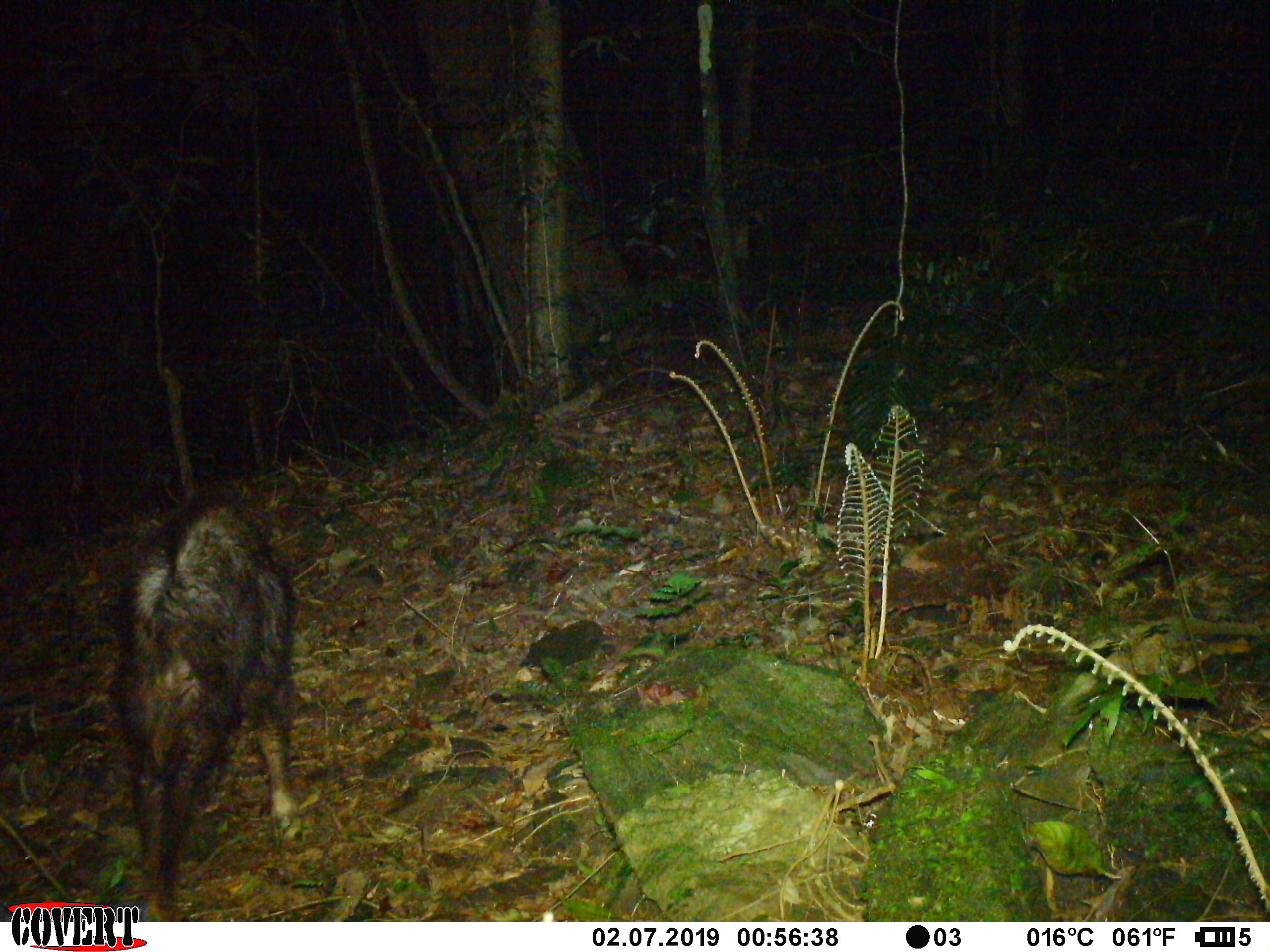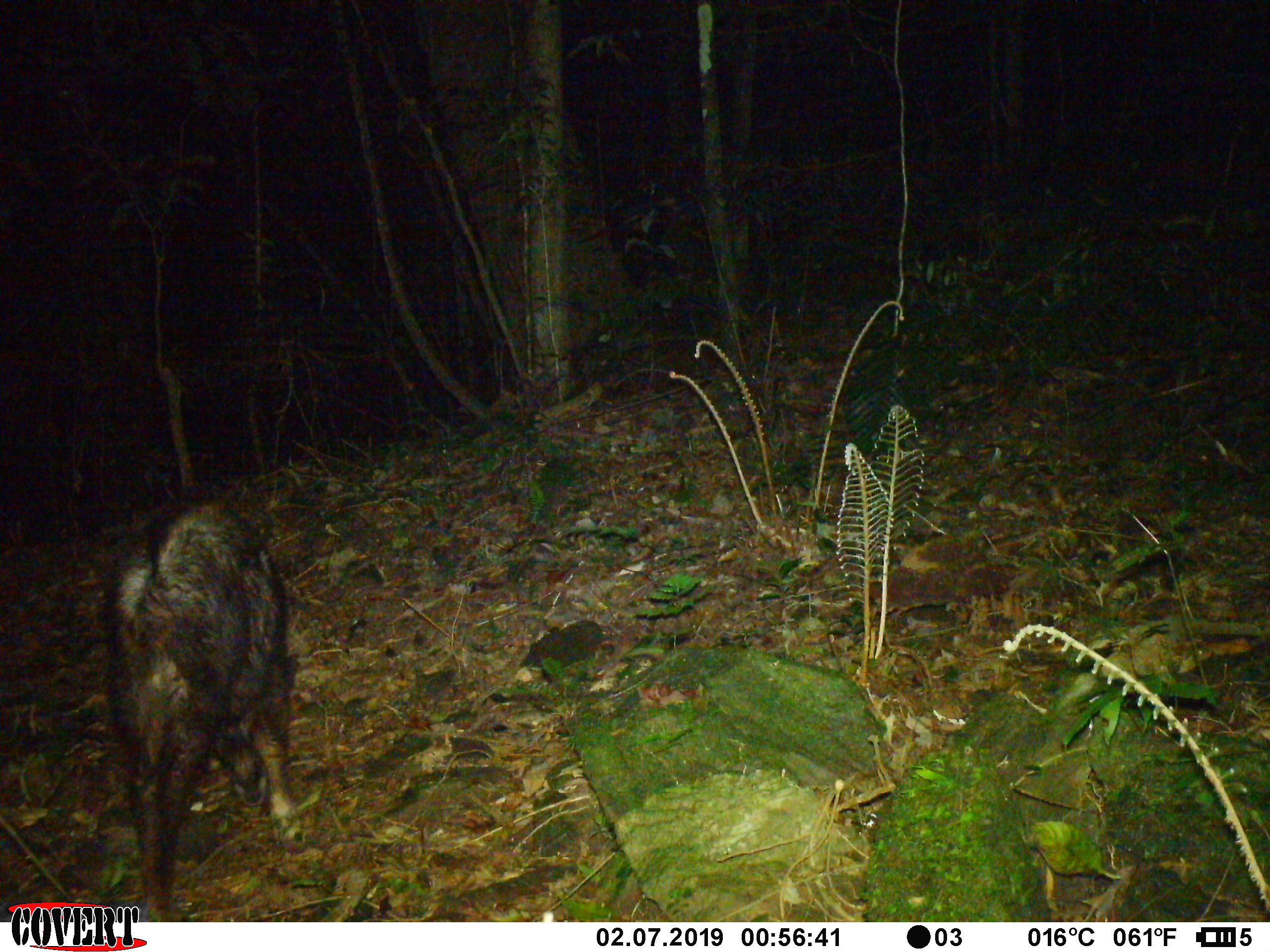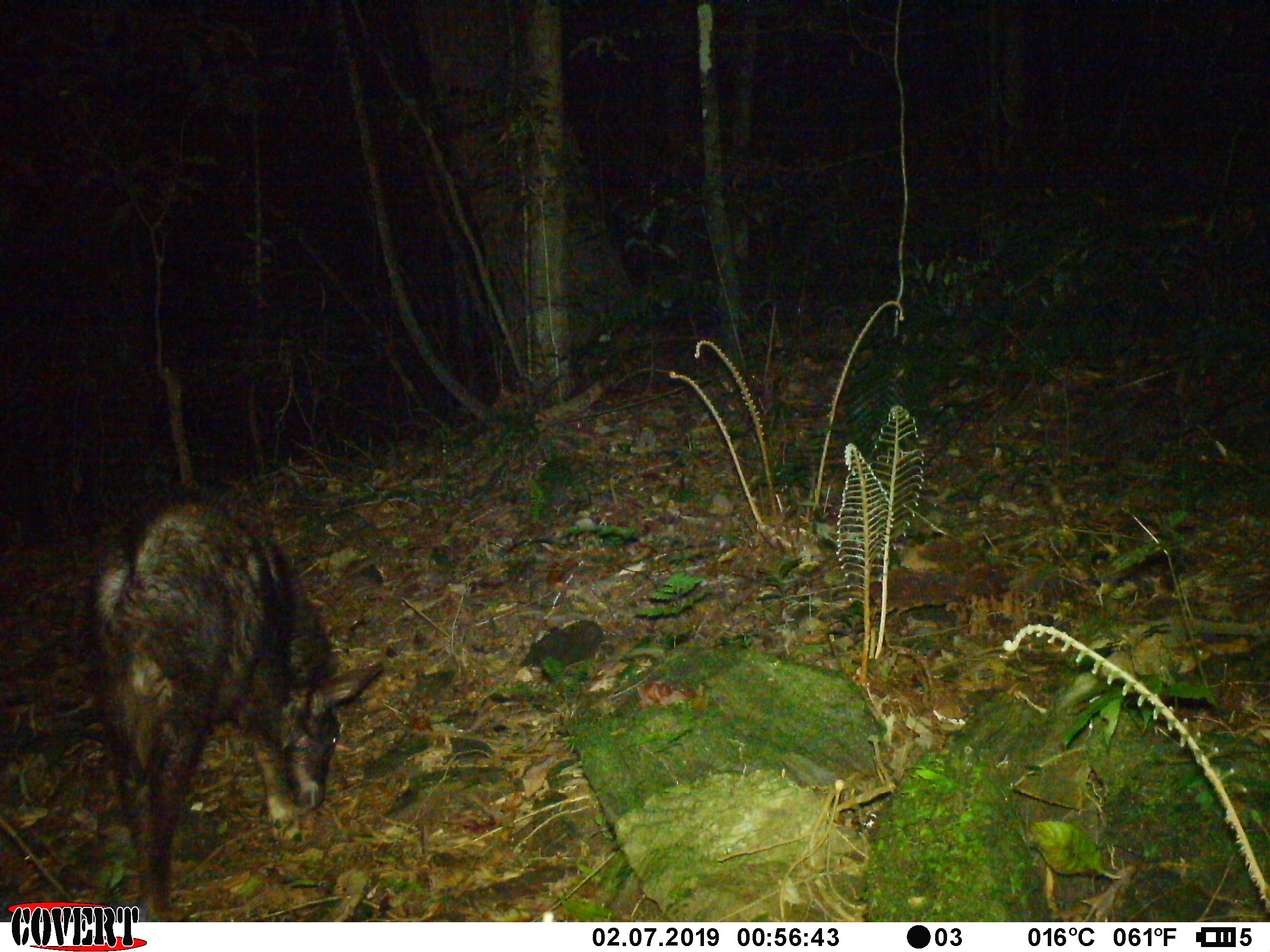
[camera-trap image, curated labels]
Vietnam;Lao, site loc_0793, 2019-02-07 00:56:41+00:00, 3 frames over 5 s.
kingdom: Animalia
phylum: Chordata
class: Mammalia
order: Artiodactyla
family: Bovidae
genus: Capricornis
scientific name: Capricornis sumatraensis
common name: chinese serow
Chinese serow (Capricornis sumatraensis). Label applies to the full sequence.